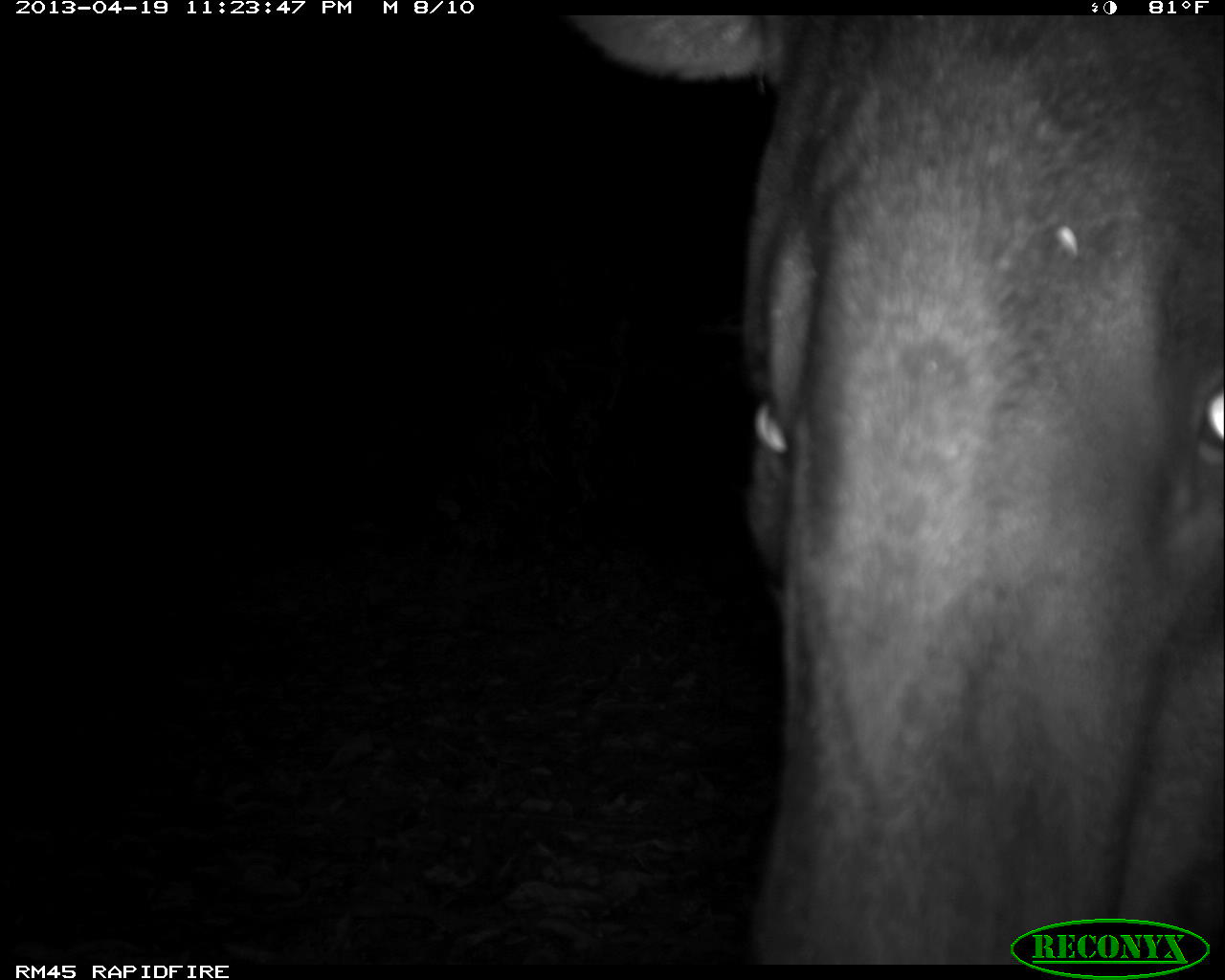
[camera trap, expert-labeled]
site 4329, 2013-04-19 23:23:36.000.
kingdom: Animalia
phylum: Chordata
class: Mammalia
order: Perissodactyla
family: Tapiridae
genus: Tapirus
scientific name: Tapirus bairdii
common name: baird's tapir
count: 1